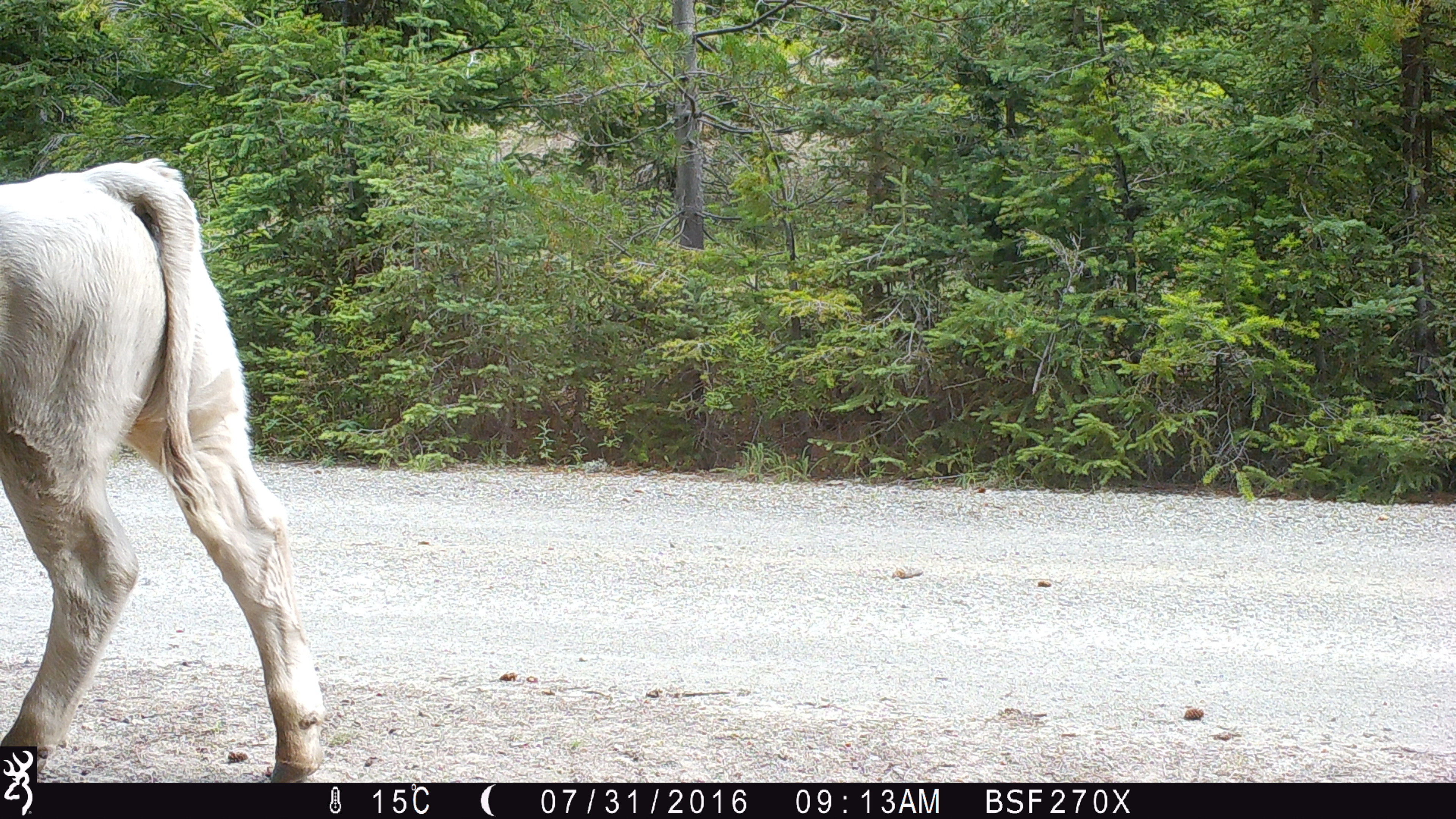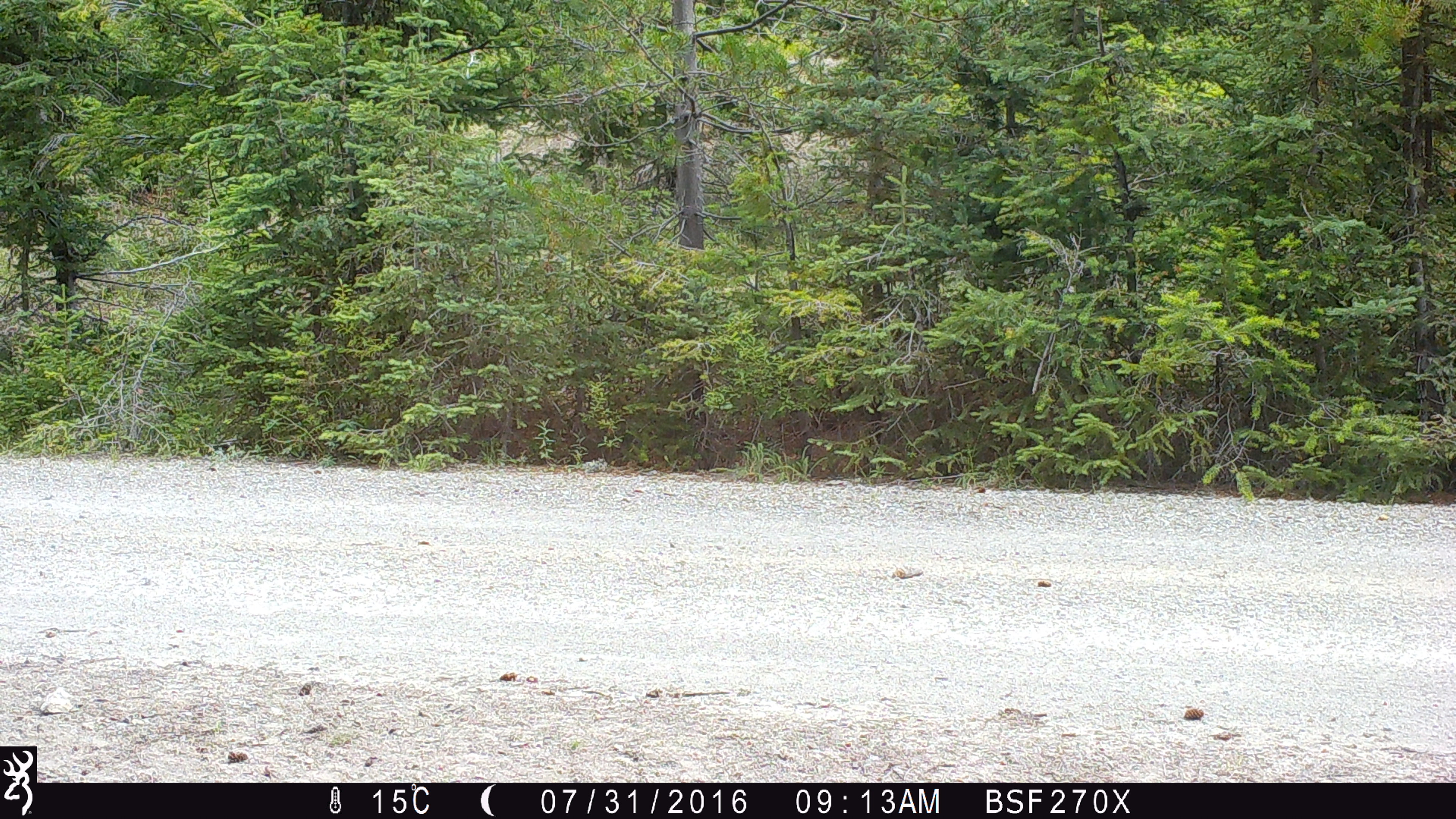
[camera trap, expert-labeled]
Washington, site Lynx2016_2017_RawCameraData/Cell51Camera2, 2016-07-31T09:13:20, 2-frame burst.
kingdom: Animalia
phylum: Chordata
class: Mammalia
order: Artiodactyla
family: Bovidae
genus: Bos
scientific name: Bos taurus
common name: domestic cattle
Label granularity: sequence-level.